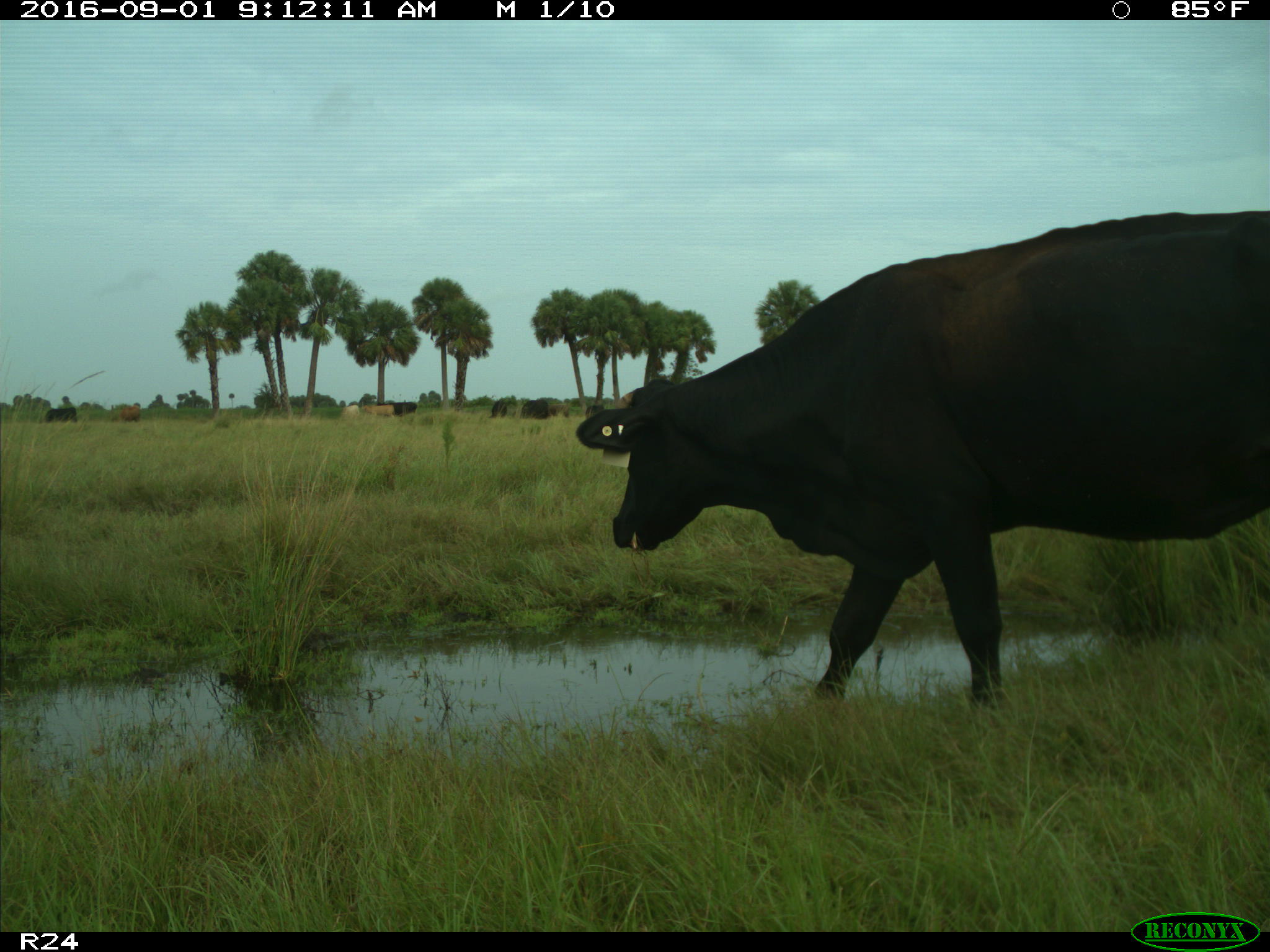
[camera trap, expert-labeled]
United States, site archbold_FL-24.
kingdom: Animalia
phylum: Chordata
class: Mammalia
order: Artiodactyla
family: Bovidae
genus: Bos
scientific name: Bos taurus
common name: domestic cow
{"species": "Bos taurus (domestic cow)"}